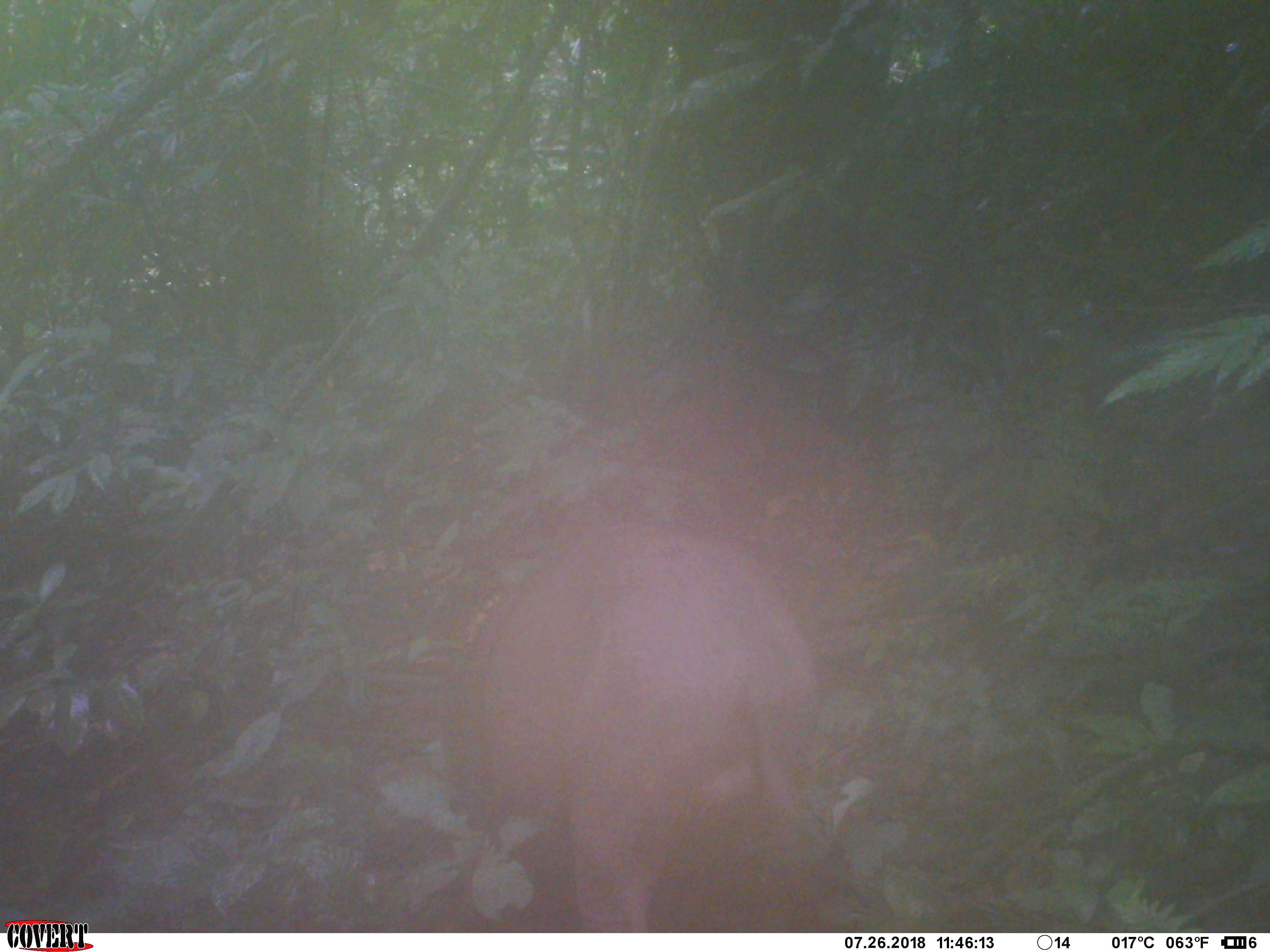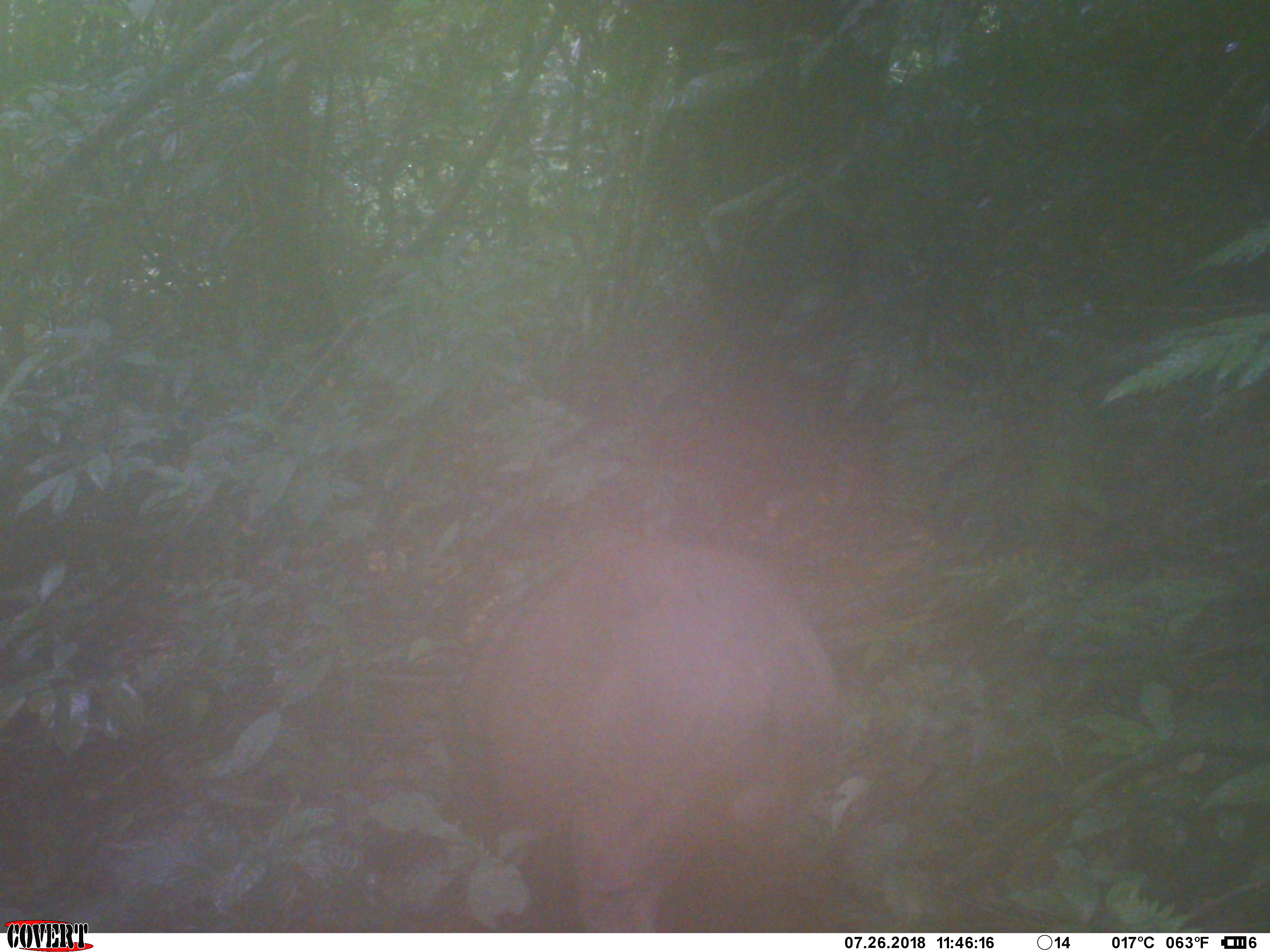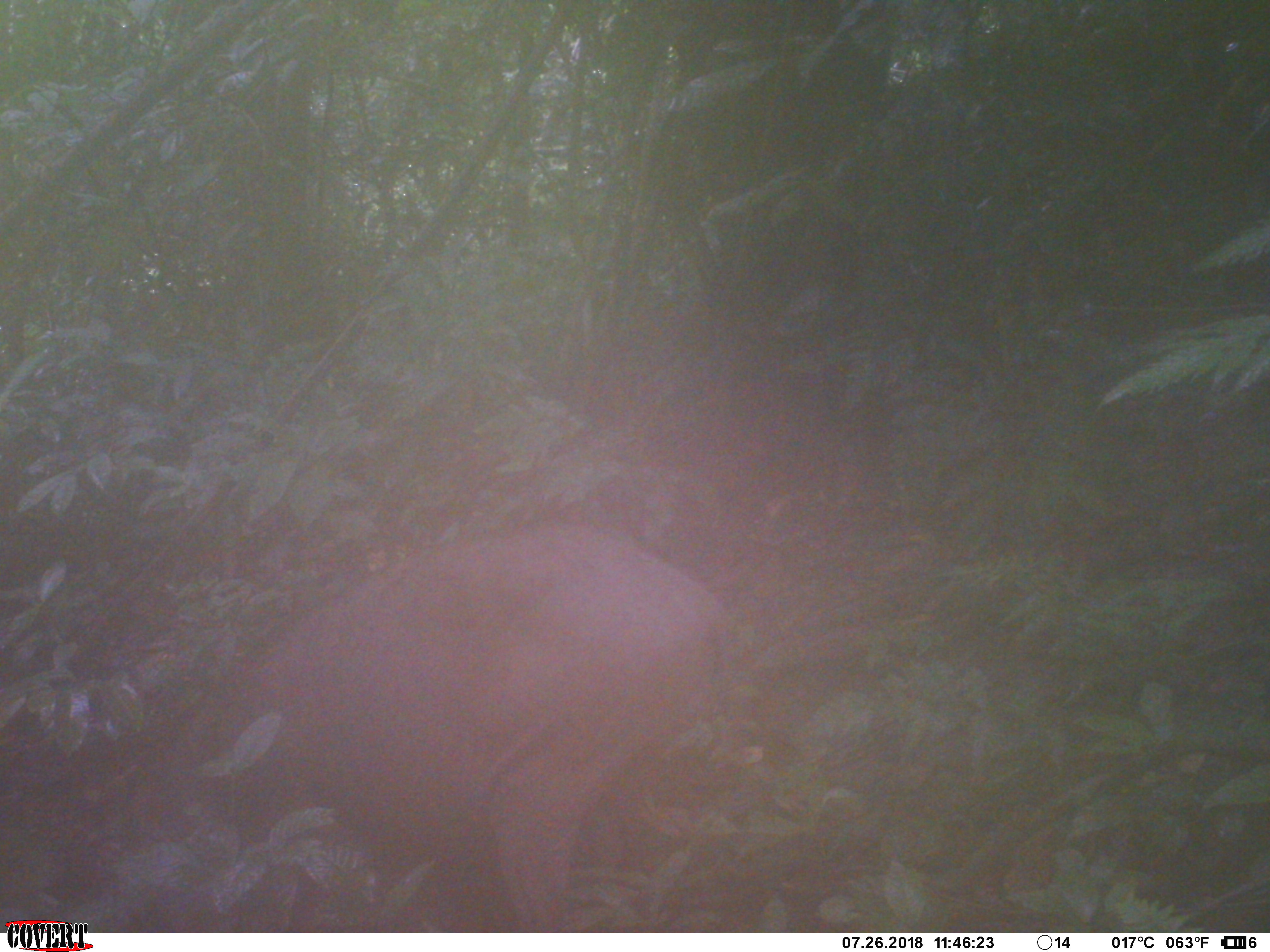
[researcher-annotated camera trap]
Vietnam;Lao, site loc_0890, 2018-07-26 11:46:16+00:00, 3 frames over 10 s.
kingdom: Animalia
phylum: Chordata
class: Mammalia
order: Artiodactyla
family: Suidae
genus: Sus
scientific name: Sus scrofa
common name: eurasian wild pig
Eurasian wild pig (Sus scrofa). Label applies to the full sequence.